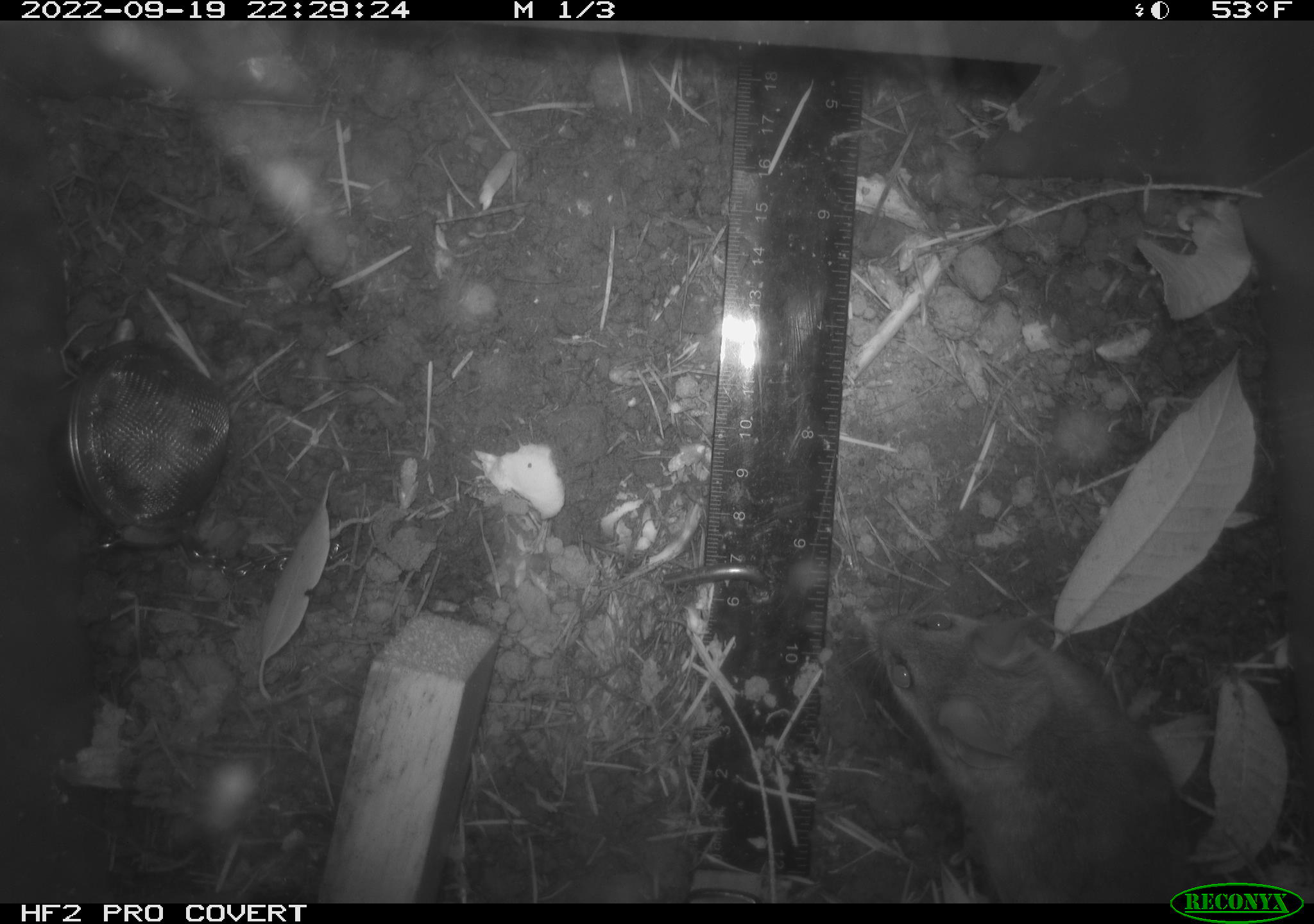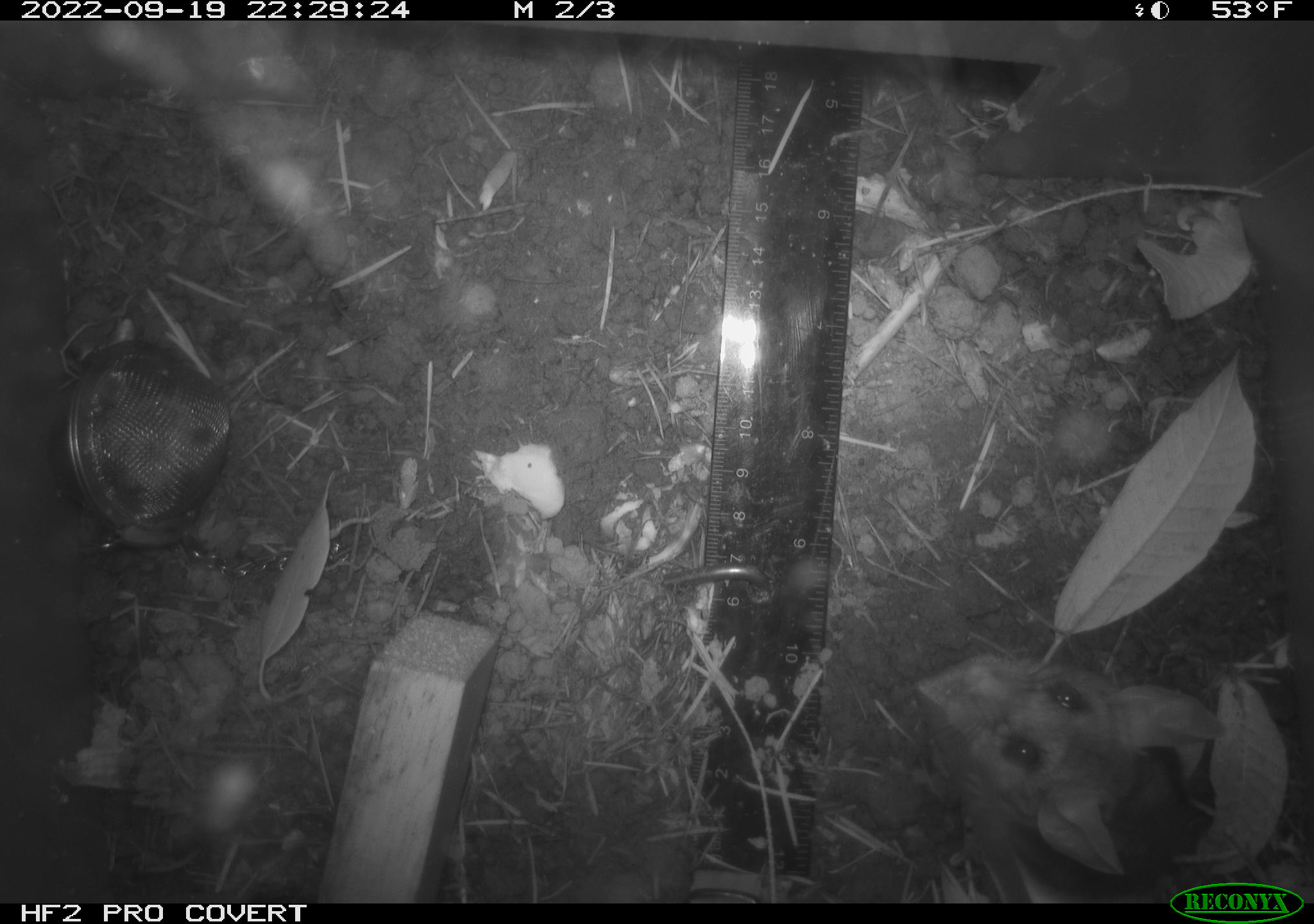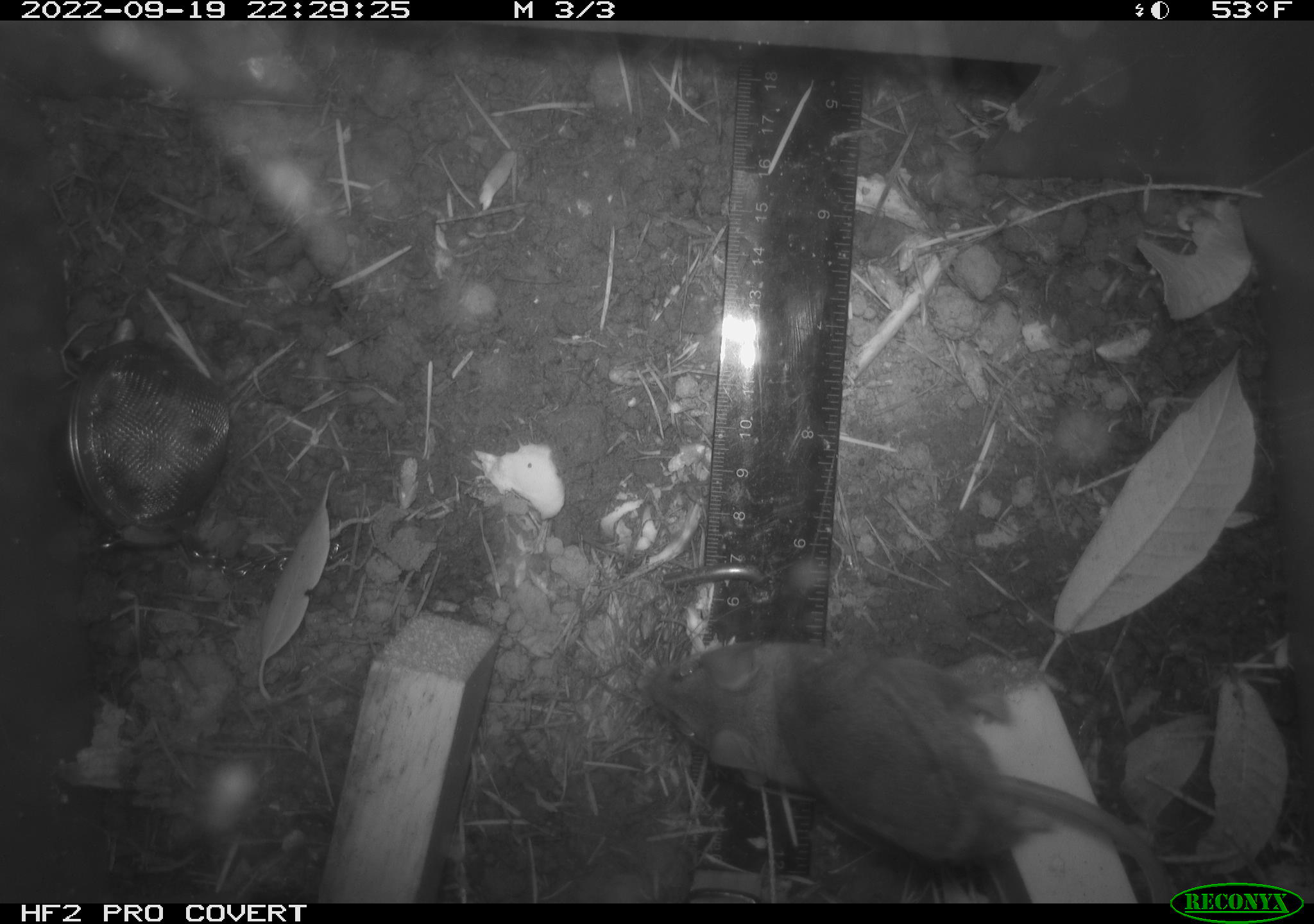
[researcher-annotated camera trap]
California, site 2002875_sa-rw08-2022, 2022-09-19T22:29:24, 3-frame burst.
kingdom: Animalia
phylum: Chordata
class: Mammalia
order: Rodentia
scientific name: Rodentia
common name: mouse species